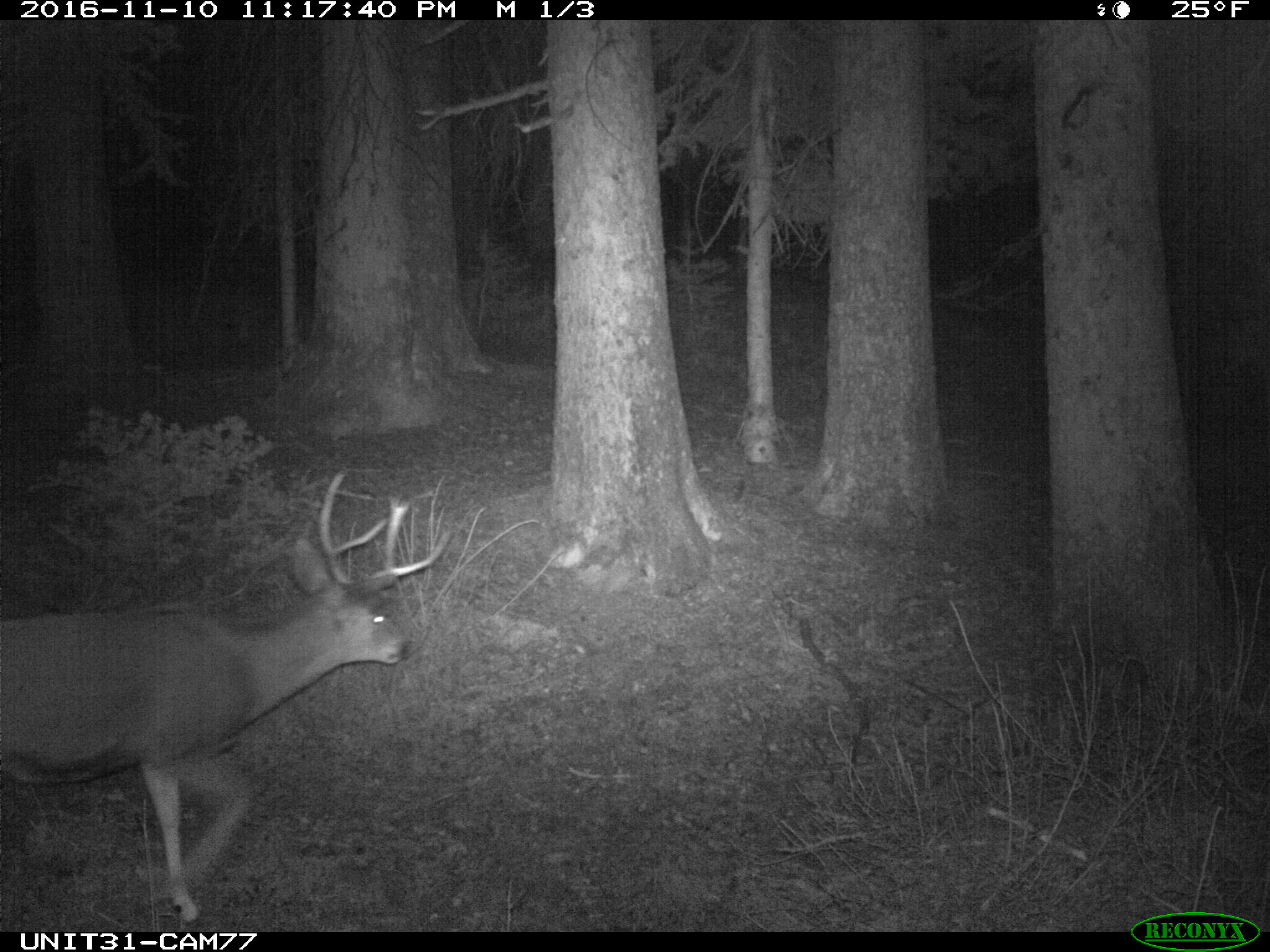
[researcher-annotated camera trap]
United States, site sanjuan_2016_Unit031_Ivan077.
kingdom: Animalia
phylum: Chordata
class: Mammalia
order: Artiodactyla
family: Cervidae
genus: Odocoileus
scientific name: Odocoileus hemionus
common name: mule deer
Odocoileus hemionus (mule deer).